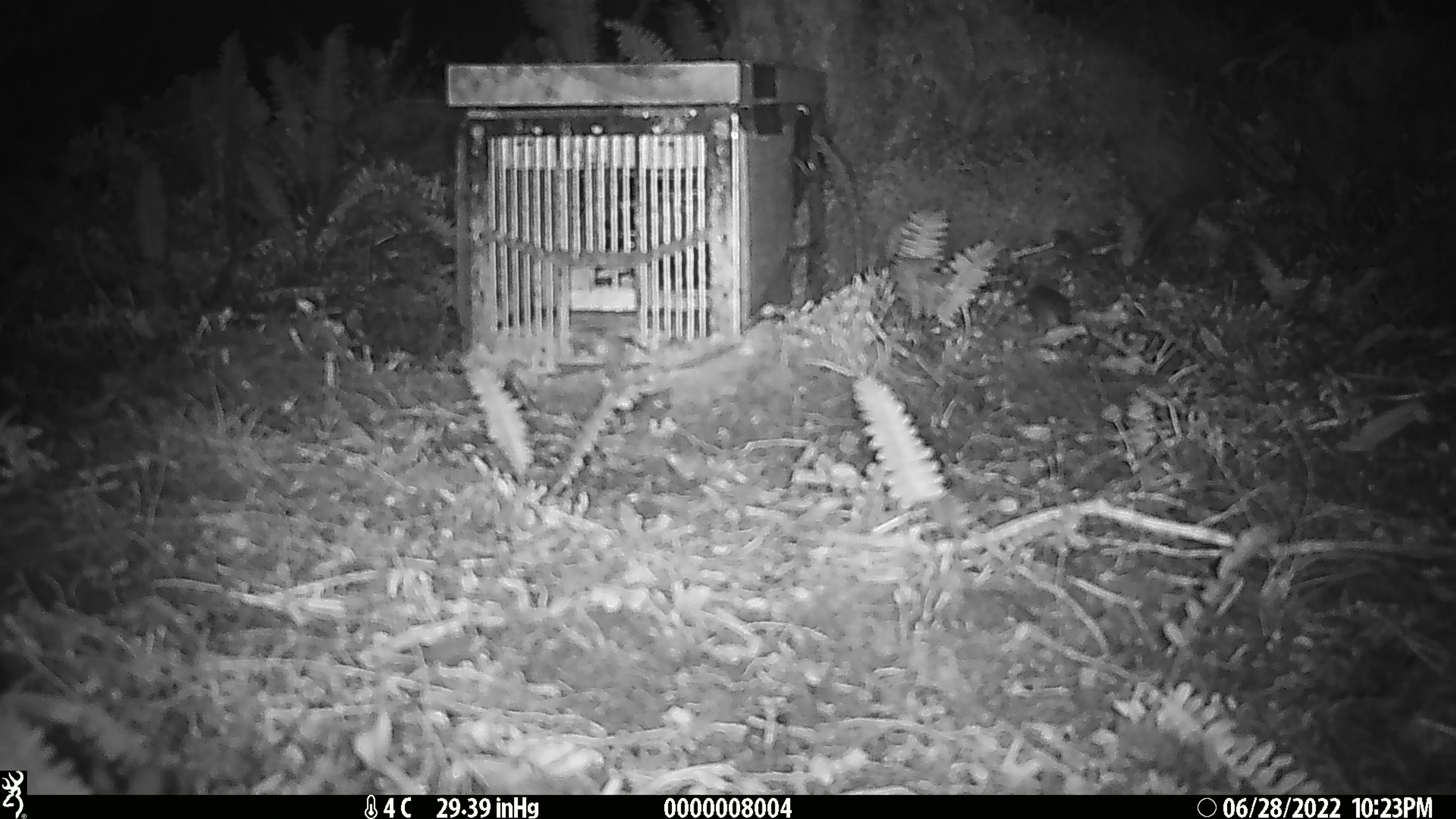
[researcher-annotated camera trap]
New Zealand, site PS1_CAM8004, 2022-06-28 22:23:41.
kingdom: Animalia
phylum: Chordata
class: Mammalia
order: Rodentia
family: Muridae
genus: Mus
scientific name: Mus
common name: mouse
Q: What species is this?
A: Mouse (Mus).